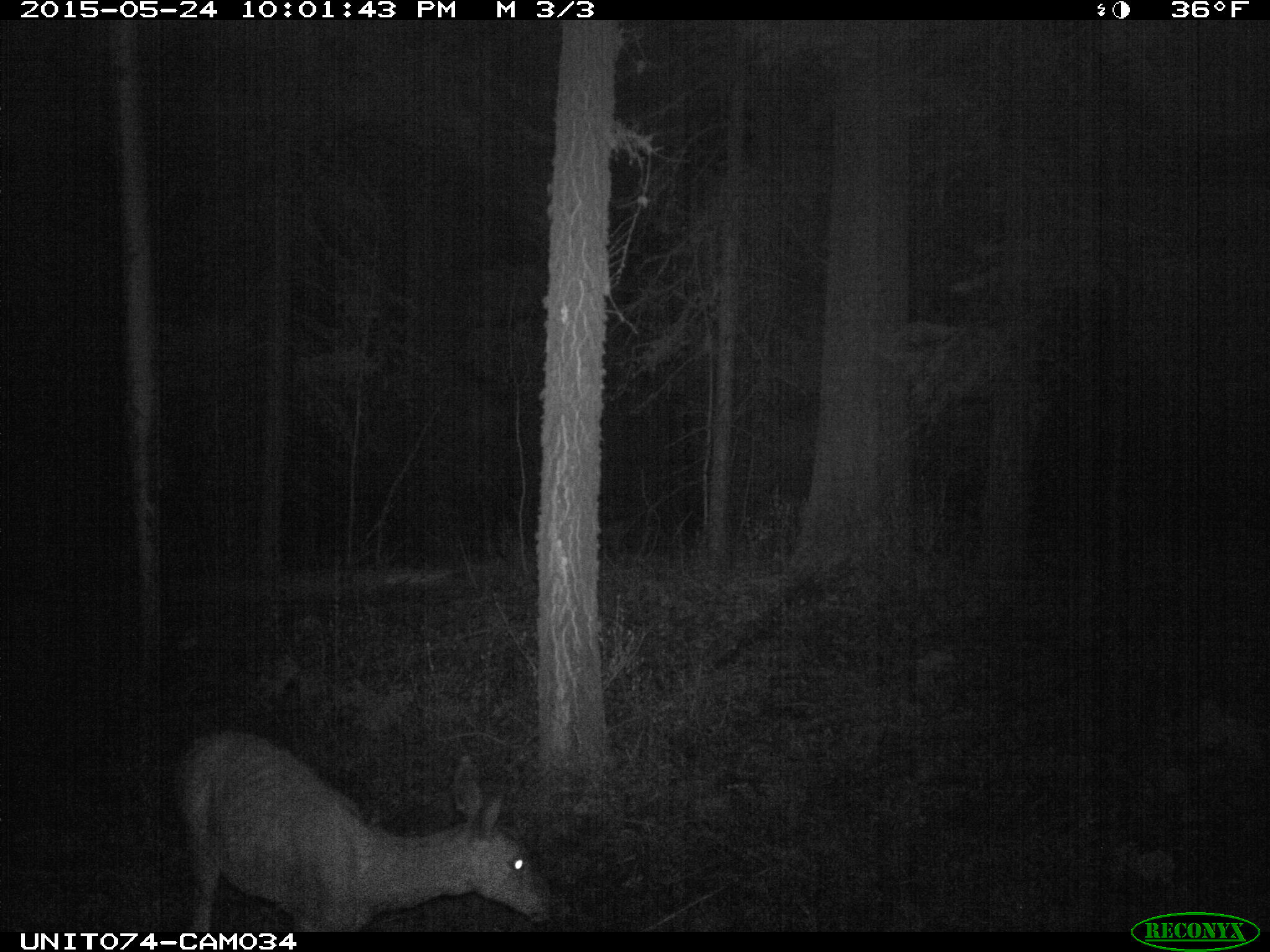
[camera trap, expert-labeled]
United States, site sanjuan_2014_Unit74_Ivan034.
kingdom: Animalia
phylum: Chordata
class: Mammalia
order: Artiodactyla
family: Cervidae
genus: Odocoileus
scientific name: Odocoileus hemionus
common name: mule deer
Odocoileus hemionus (mule deer).